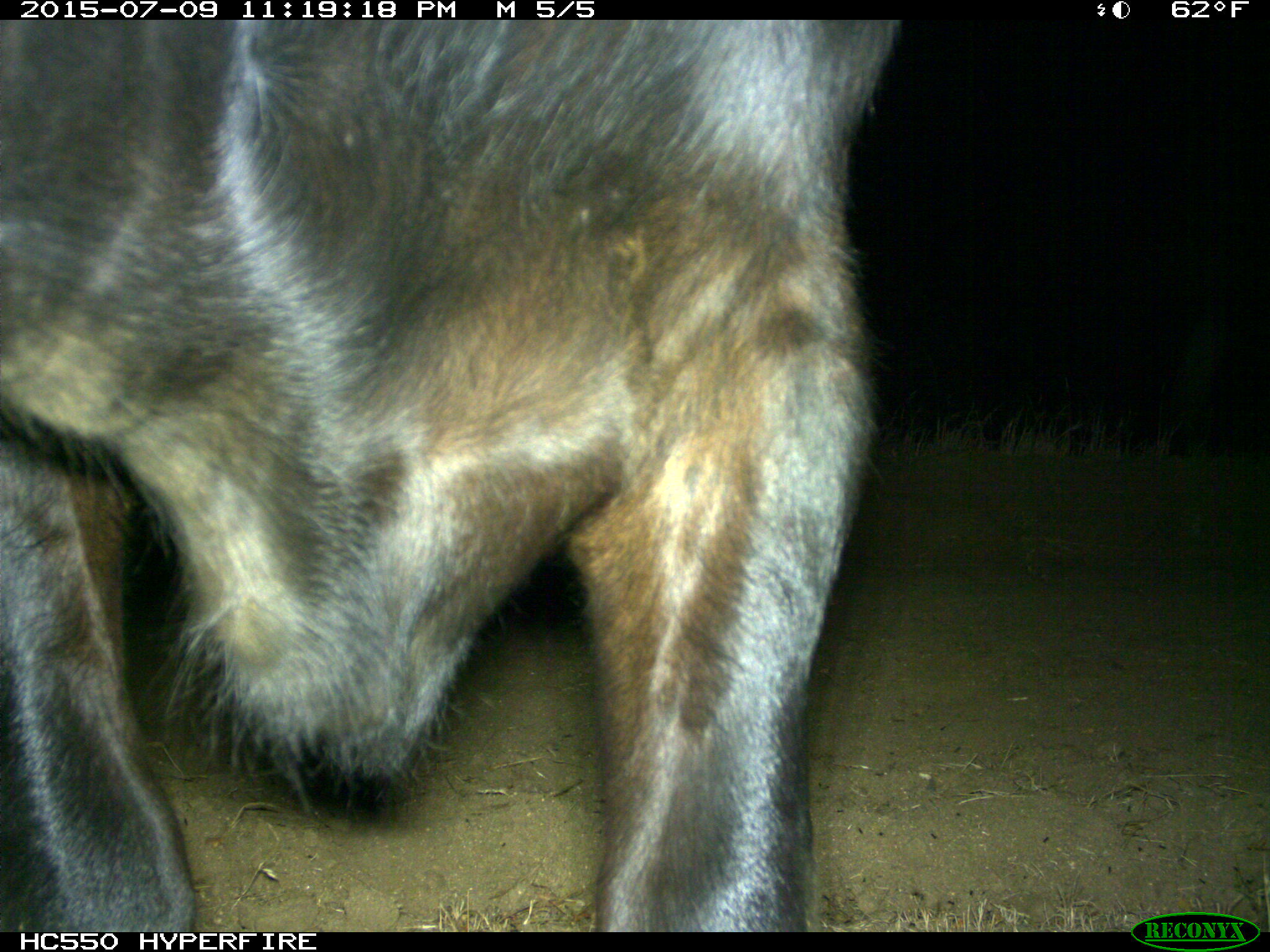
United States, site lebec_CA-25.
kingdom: Animalia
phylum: Chordata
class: Mammalia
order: Artiodactyla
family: Bovidae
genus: Bos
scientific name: Bos taurus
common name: domestic cow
Bos taurus (domestic cow).